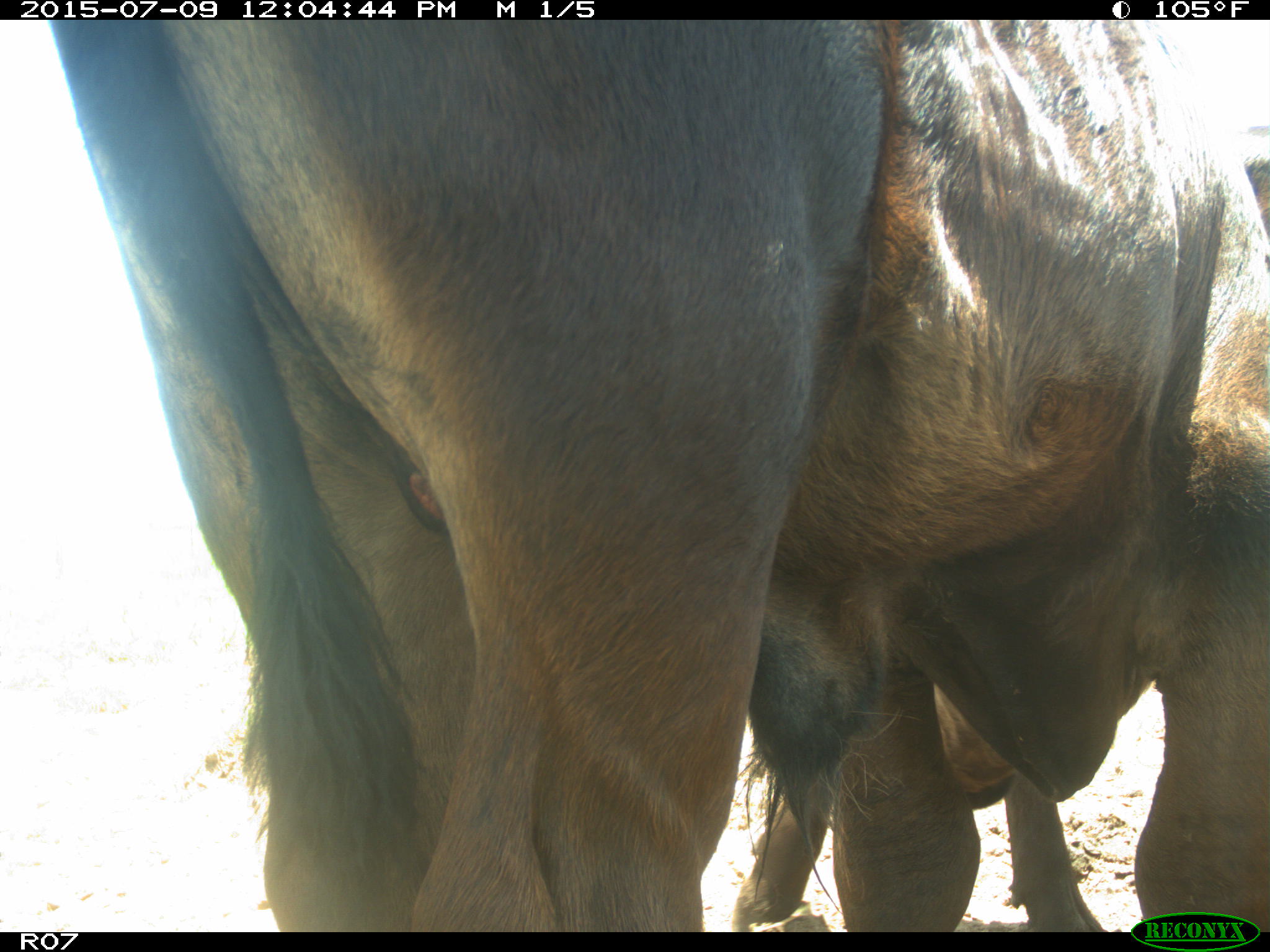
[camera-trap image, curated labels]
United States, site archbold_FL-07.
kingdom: Animalia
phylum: Chordata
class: Mammalia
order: Artiodactyla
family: Bovidae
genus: Bos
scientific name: Bos taurus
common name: domestic cow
Bos taurus (domestic cow).